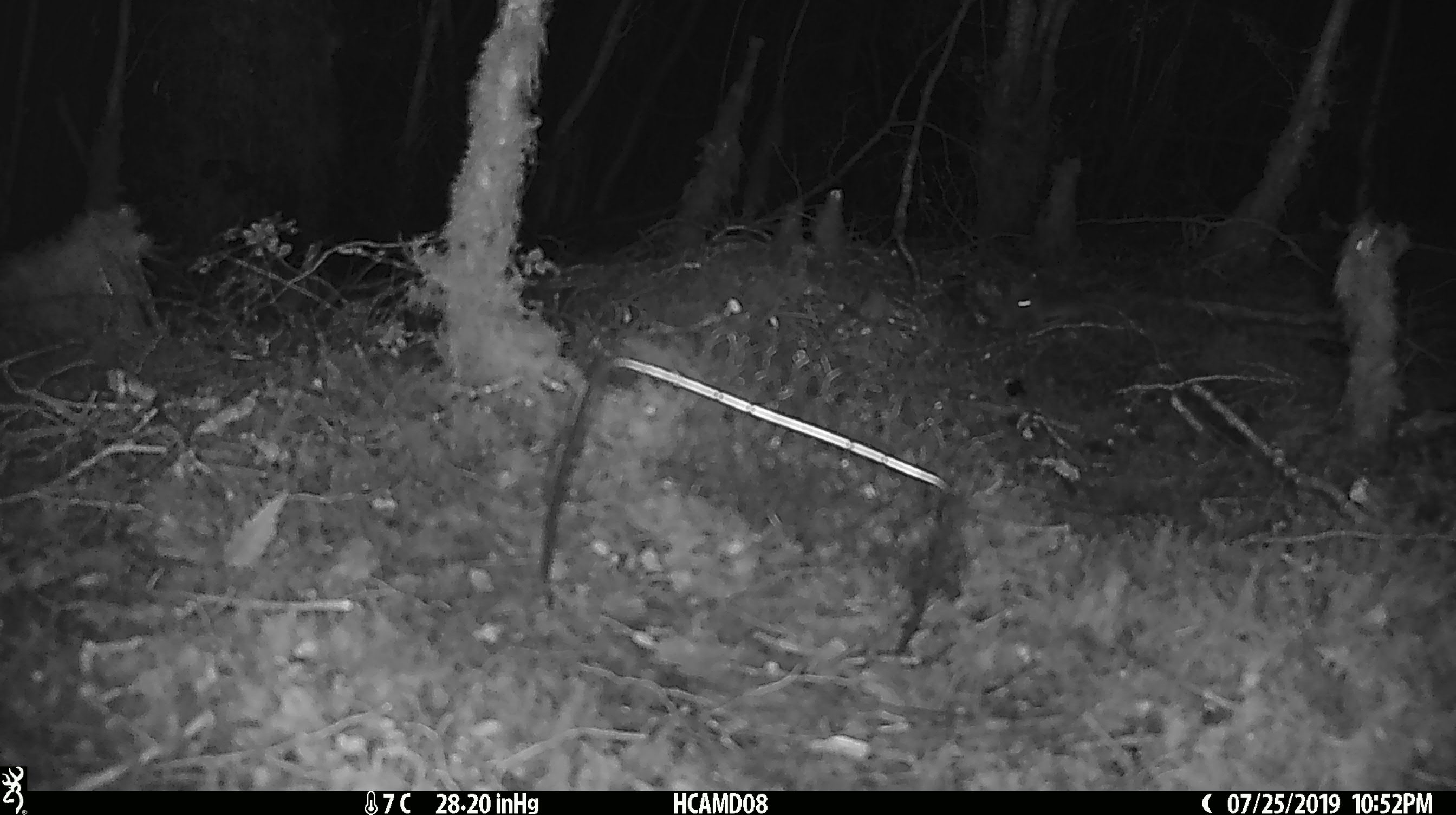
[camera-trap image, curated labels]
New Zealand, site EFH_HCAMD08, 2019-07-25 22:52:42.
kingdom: Animalia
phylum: Chordata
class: Mammalia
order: Rodentia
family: Muridae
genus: Mus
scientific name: Mus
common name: mouse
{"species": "mouse (Mus)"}